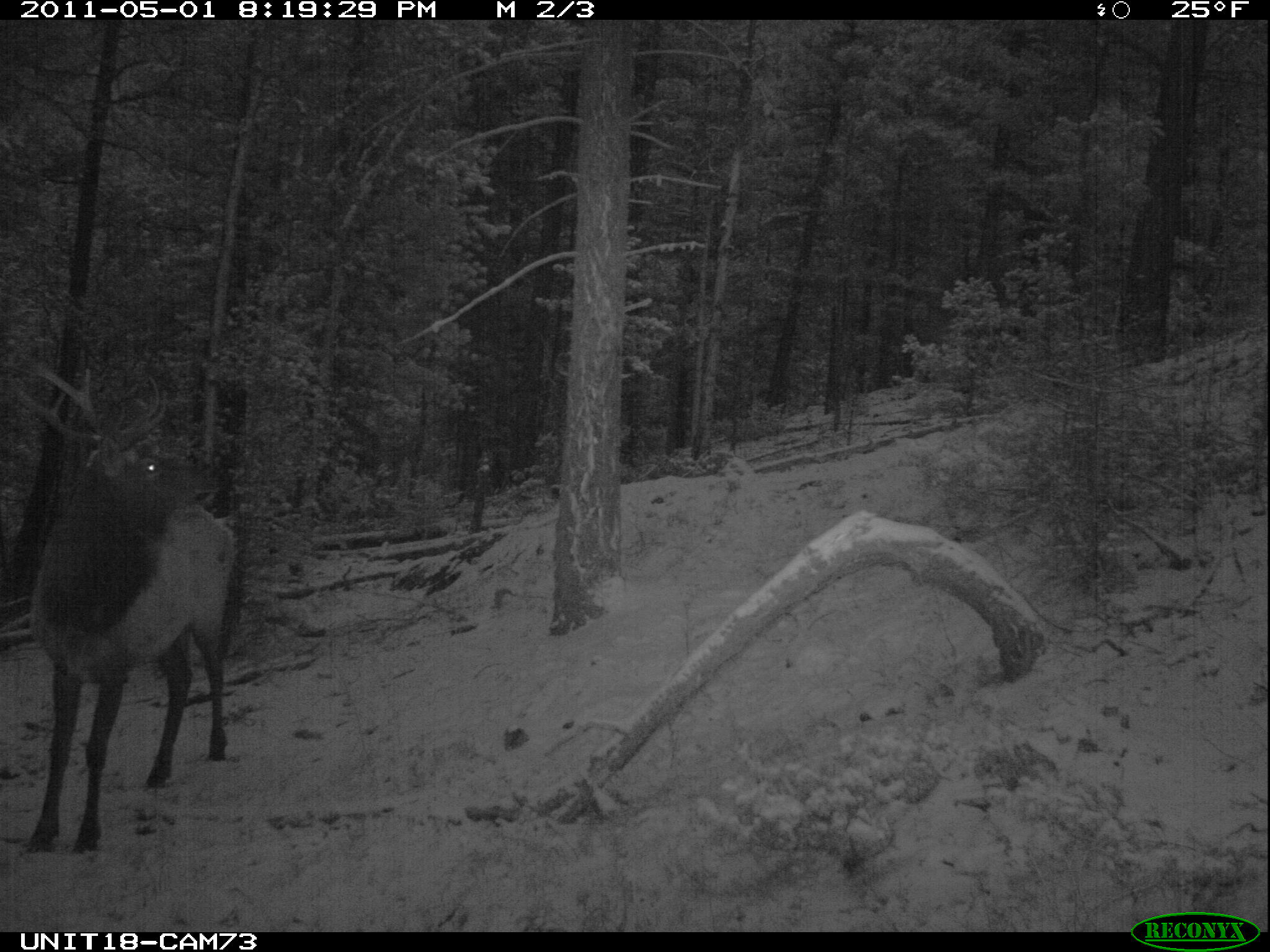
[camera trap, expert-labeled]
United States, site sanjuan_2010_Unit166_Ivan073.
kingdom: Animalia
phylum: Chordata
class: Mammalia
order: Artiodactyla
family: Cervidae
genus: Cervus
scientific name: Cervus elaphus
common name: red deer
Cervus elaphus (red deer).